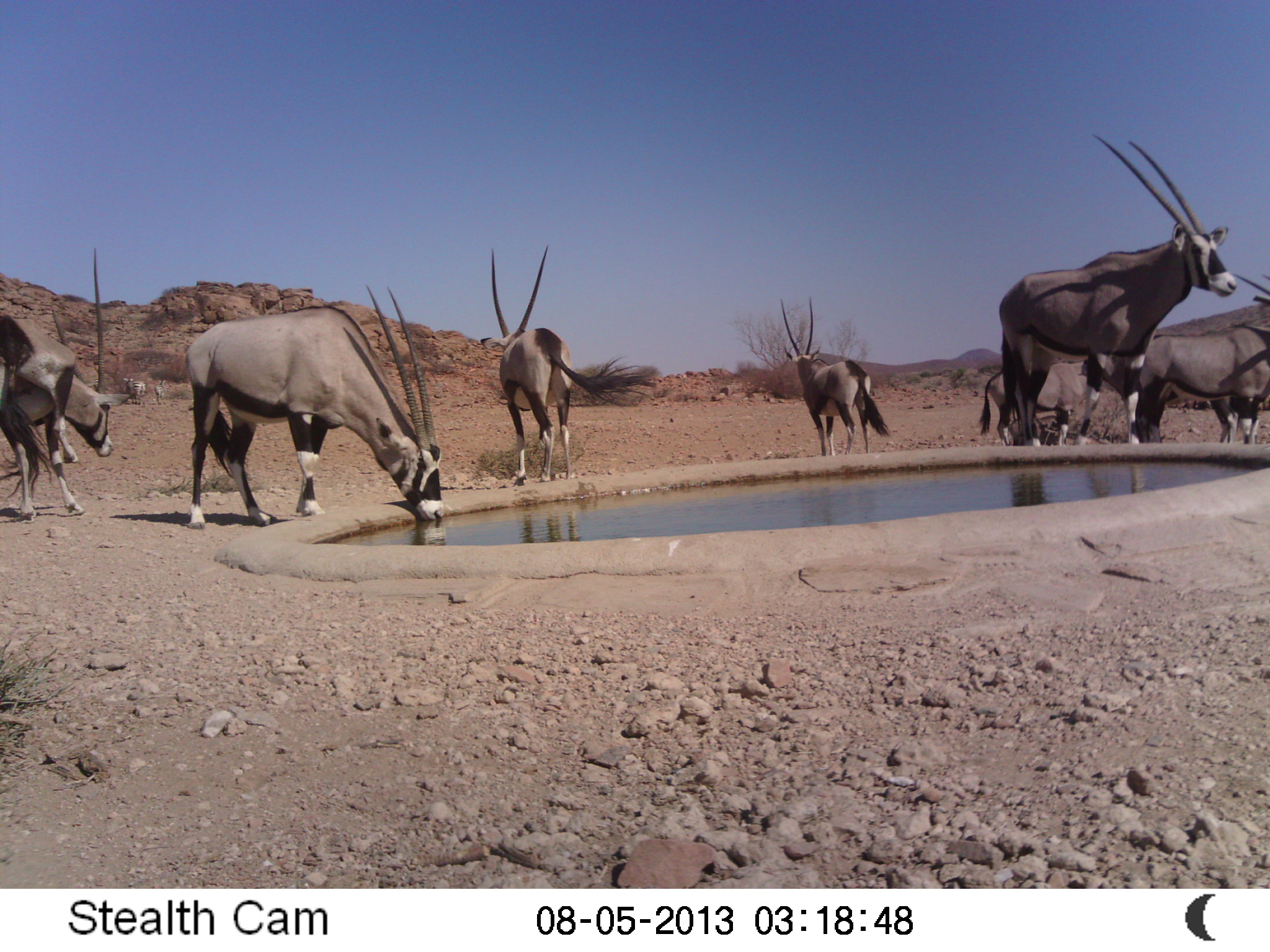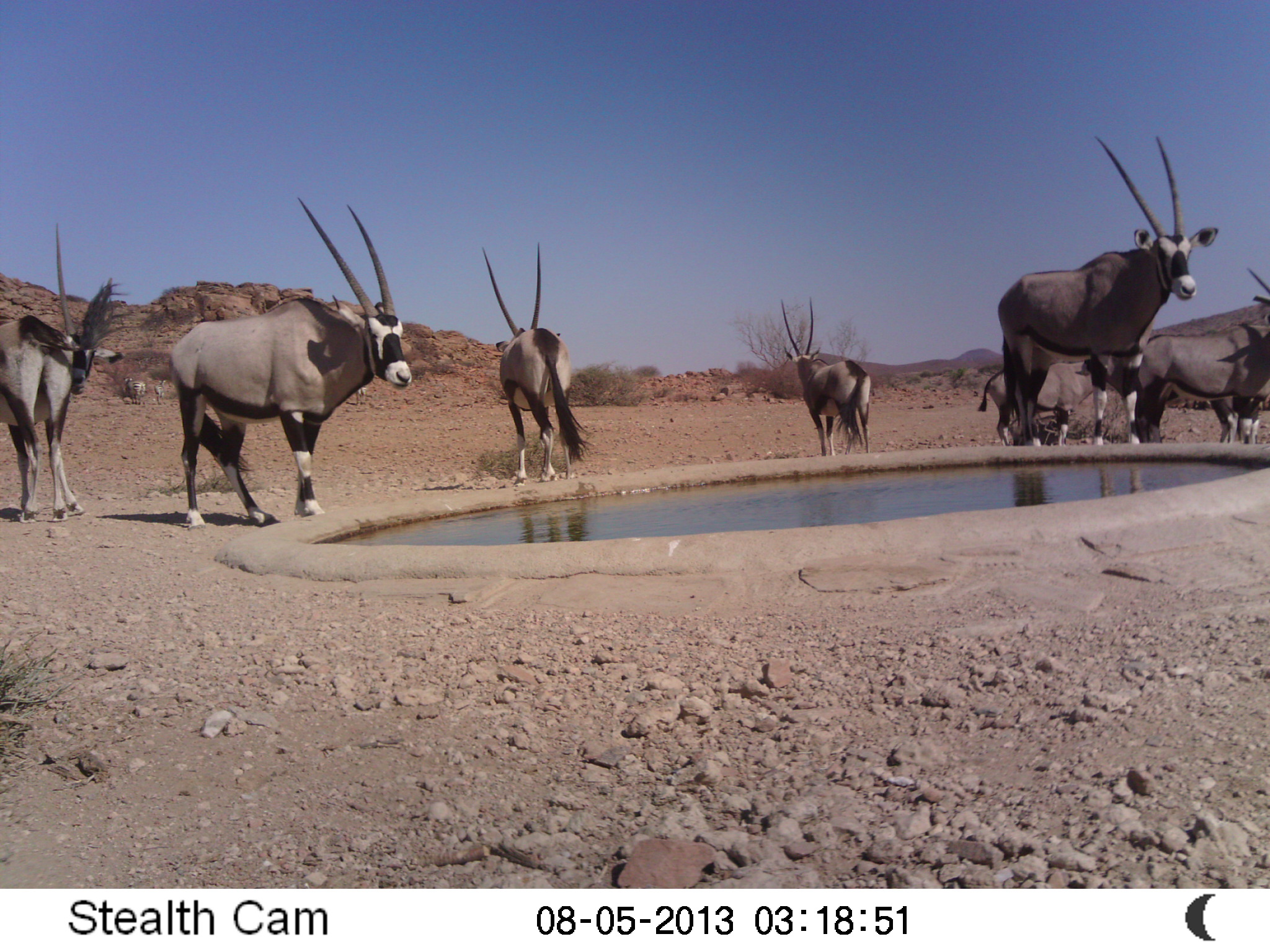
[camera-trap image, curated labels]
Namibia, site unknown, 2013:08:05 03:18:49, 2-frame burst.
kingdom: Animalia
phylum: Chordata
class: Mammalia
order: Artiodactyla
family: Bovidae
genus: Oryx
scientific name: Oryx gazella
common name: gemsbok